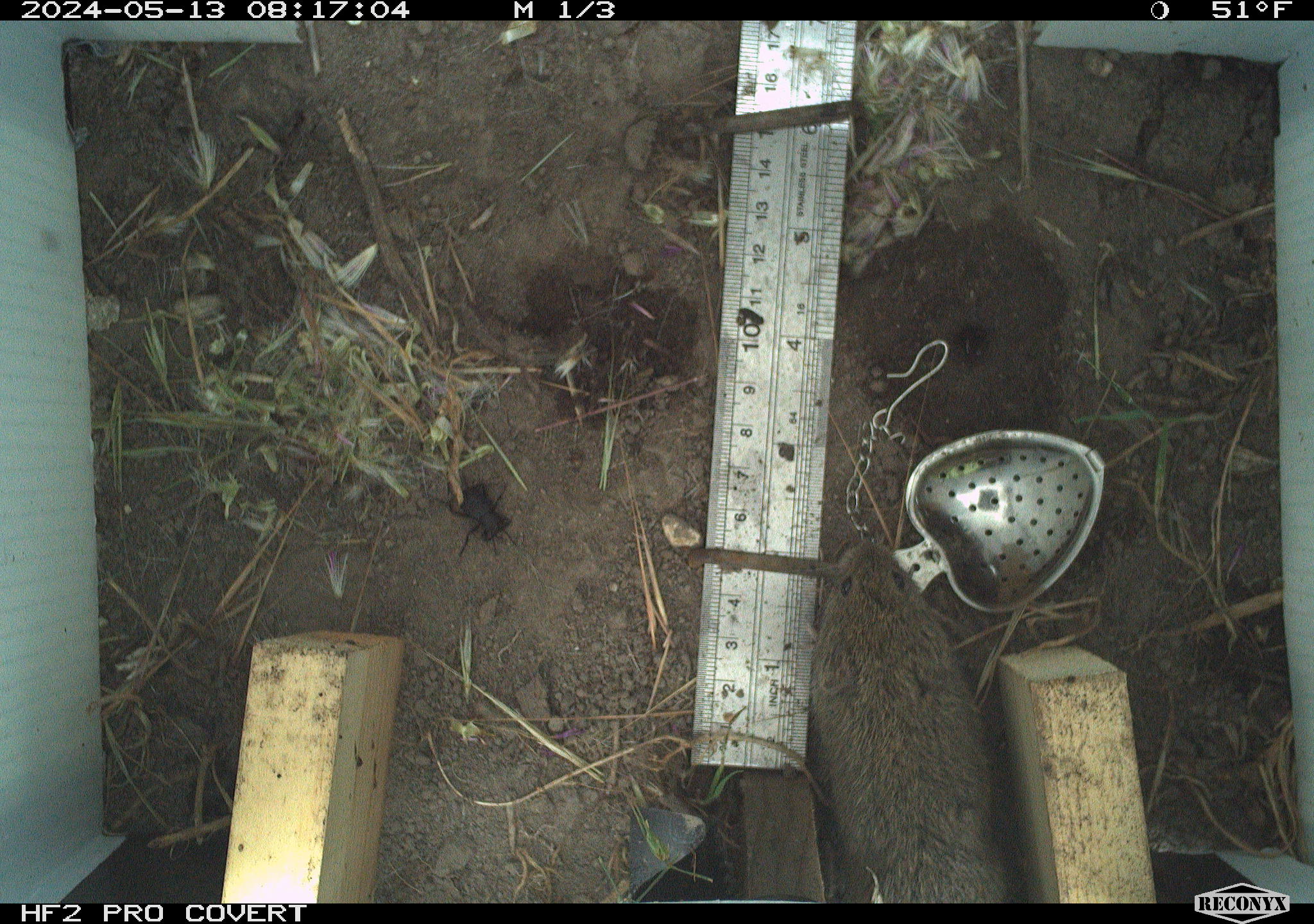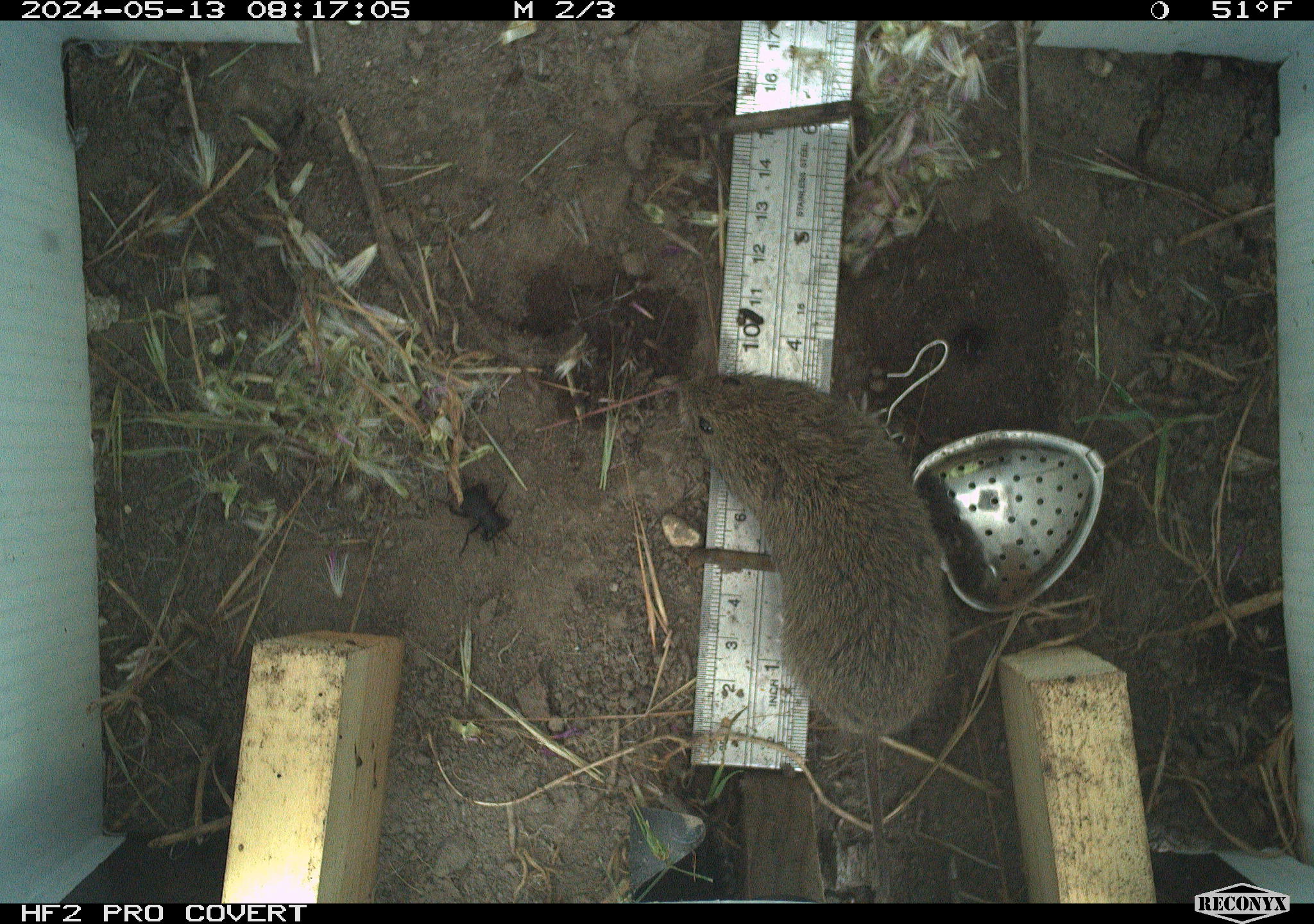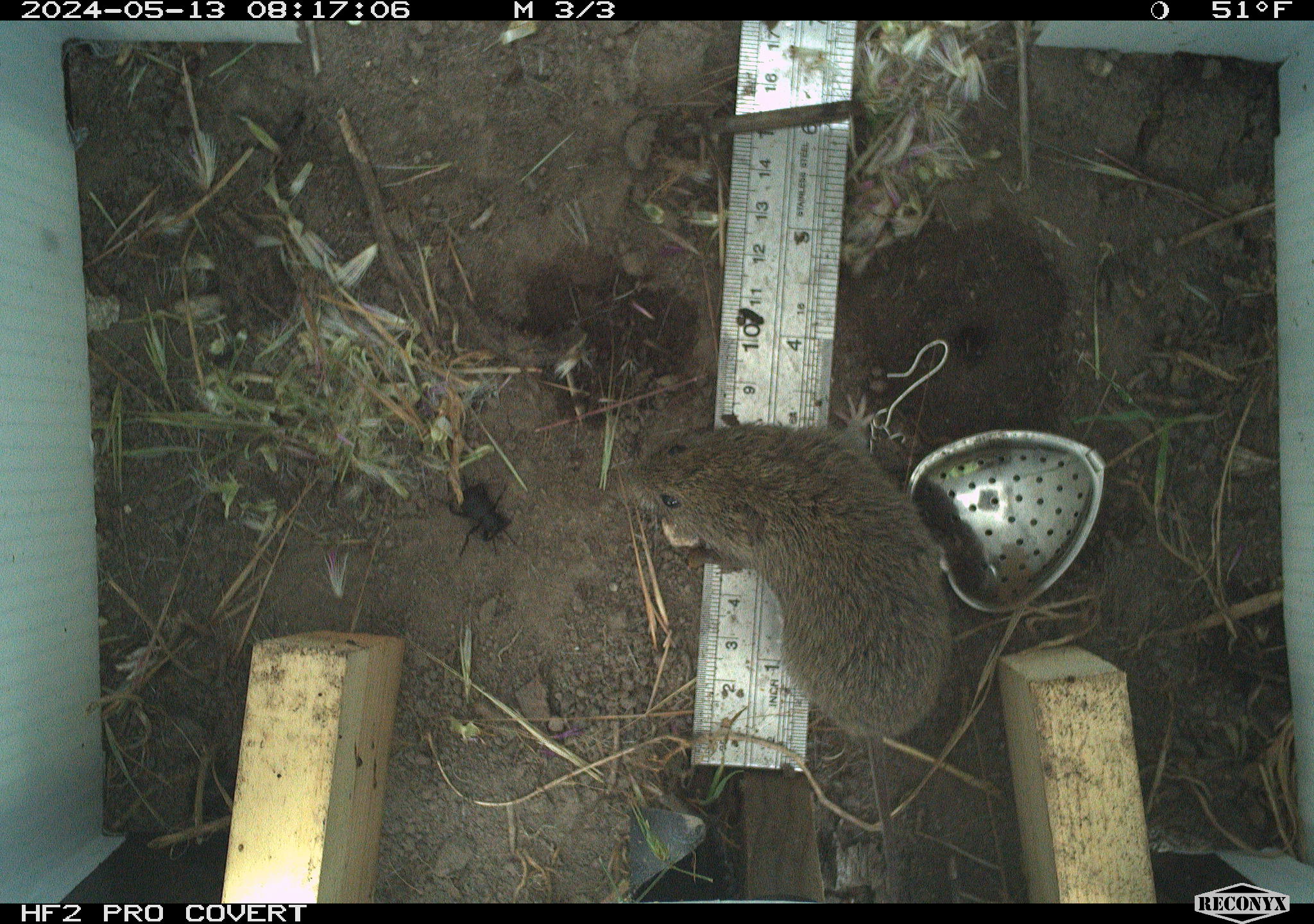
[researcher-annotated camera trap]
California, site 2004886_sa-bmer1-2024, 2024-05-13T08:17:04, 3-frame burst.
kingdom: Animalia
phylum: Chordata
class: Mammalia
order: Rodentia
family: Cricetidae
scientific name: Arvicolinae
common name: voles, lemmings, and muskrats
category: arvicolinae subfamily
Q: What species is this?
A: Arvicolinae subfamily (voles, lemmings, and muskrats) (Arvicolinae).